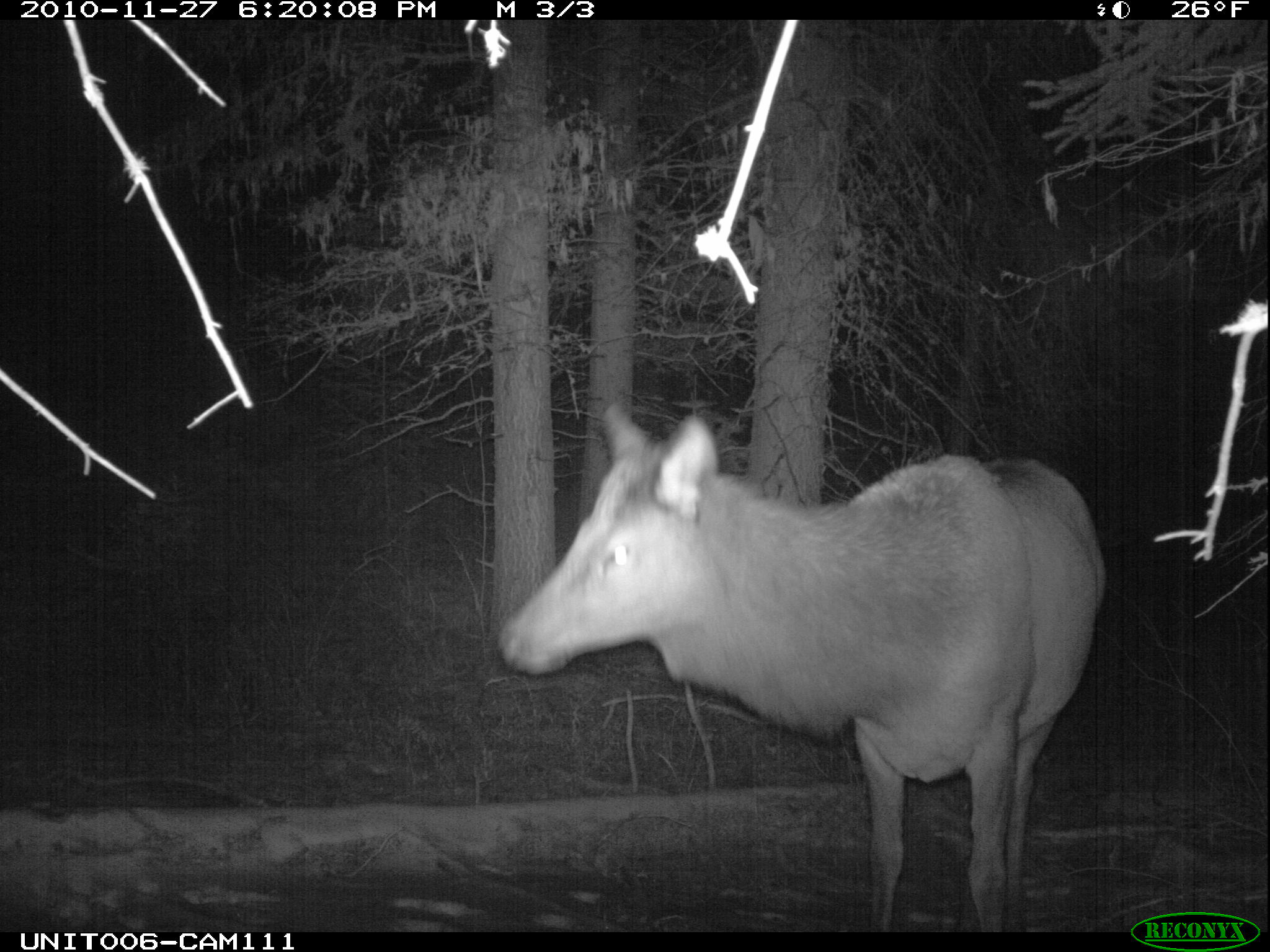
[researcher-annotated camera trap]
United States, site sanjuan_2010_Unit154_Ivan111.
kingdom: Animalia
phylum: Chordata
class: Mammalia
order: Artiodactyla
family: Cervidae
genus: Cervus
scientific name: Cervus elaphus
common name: red deer